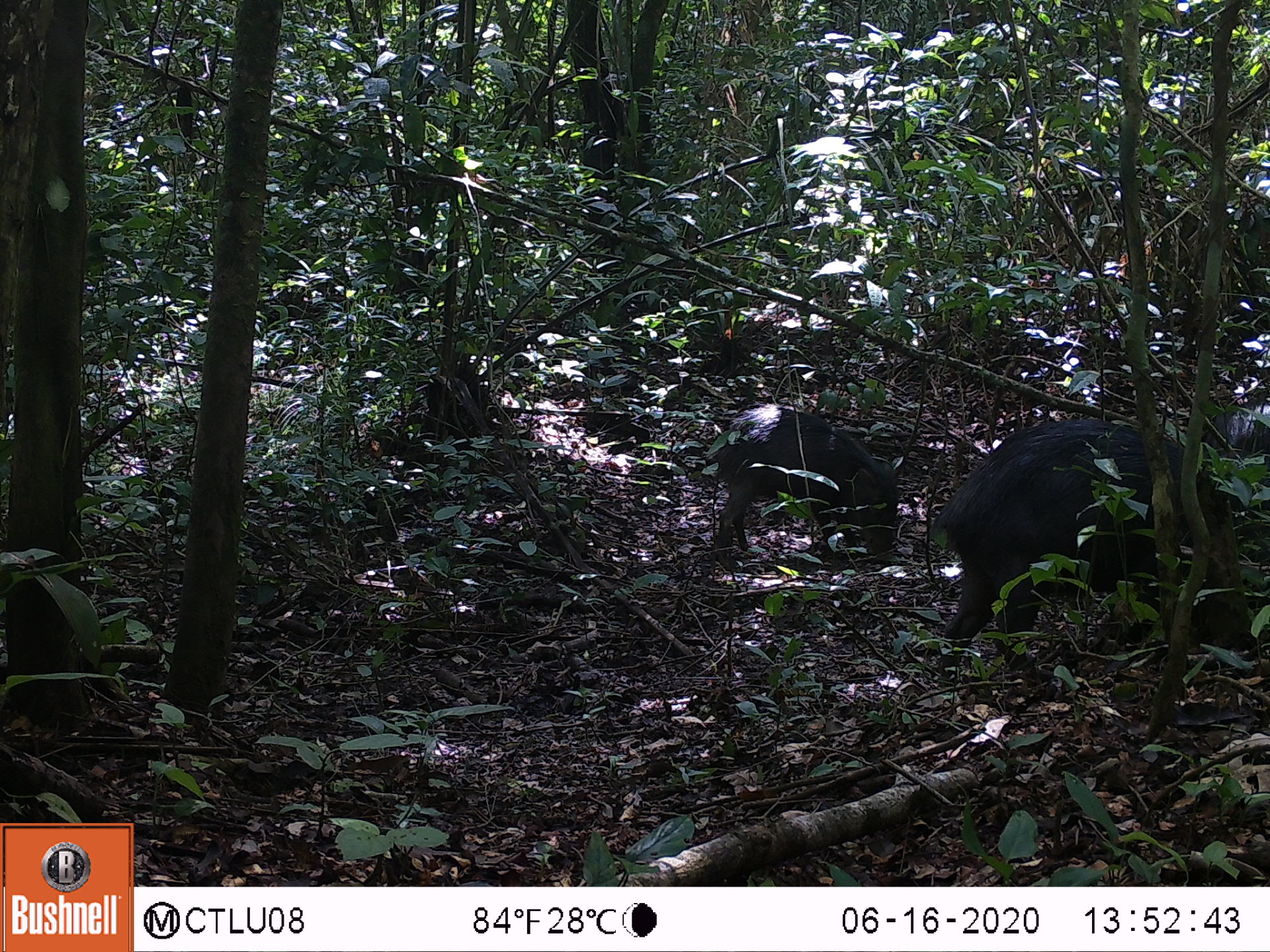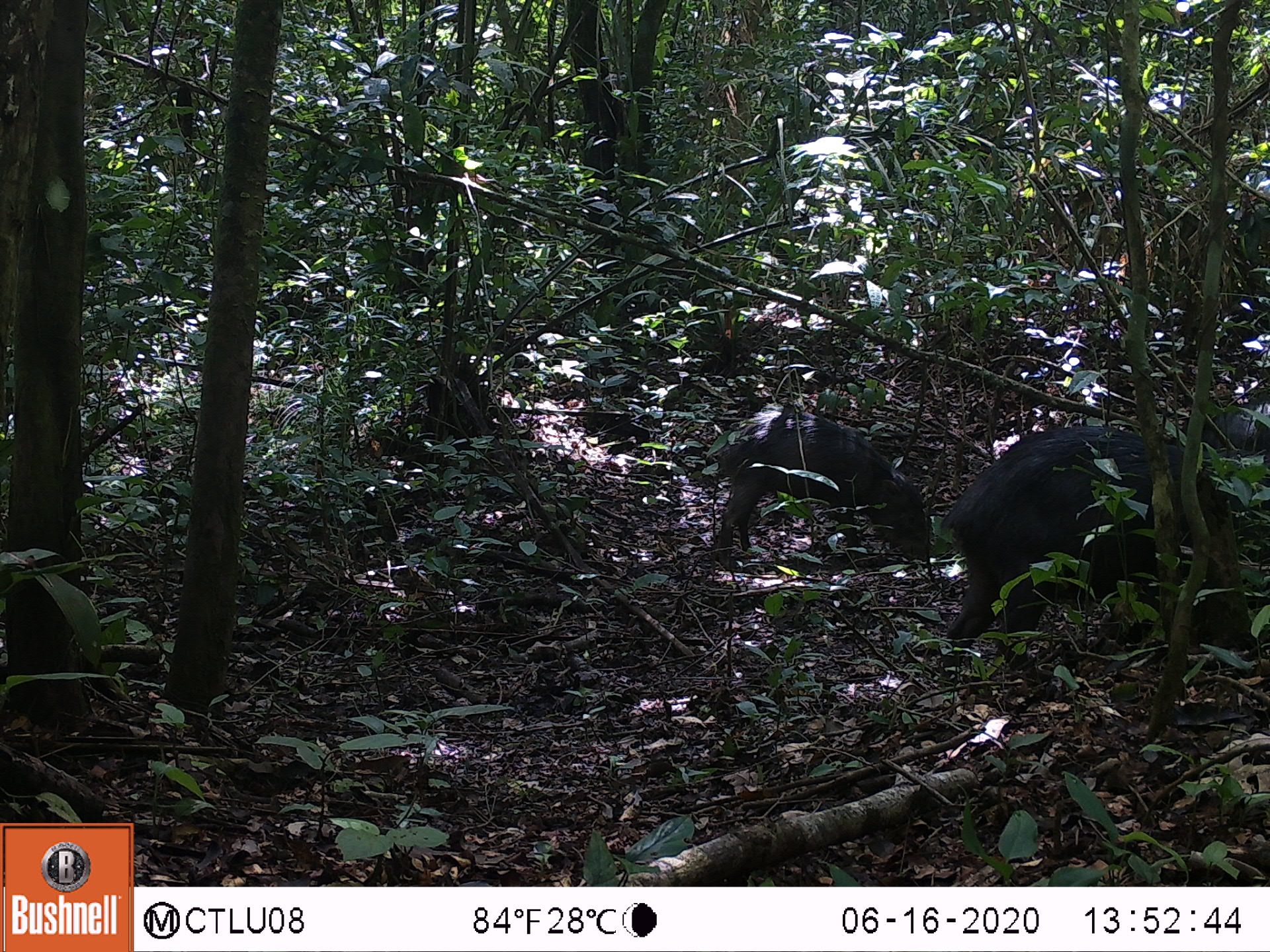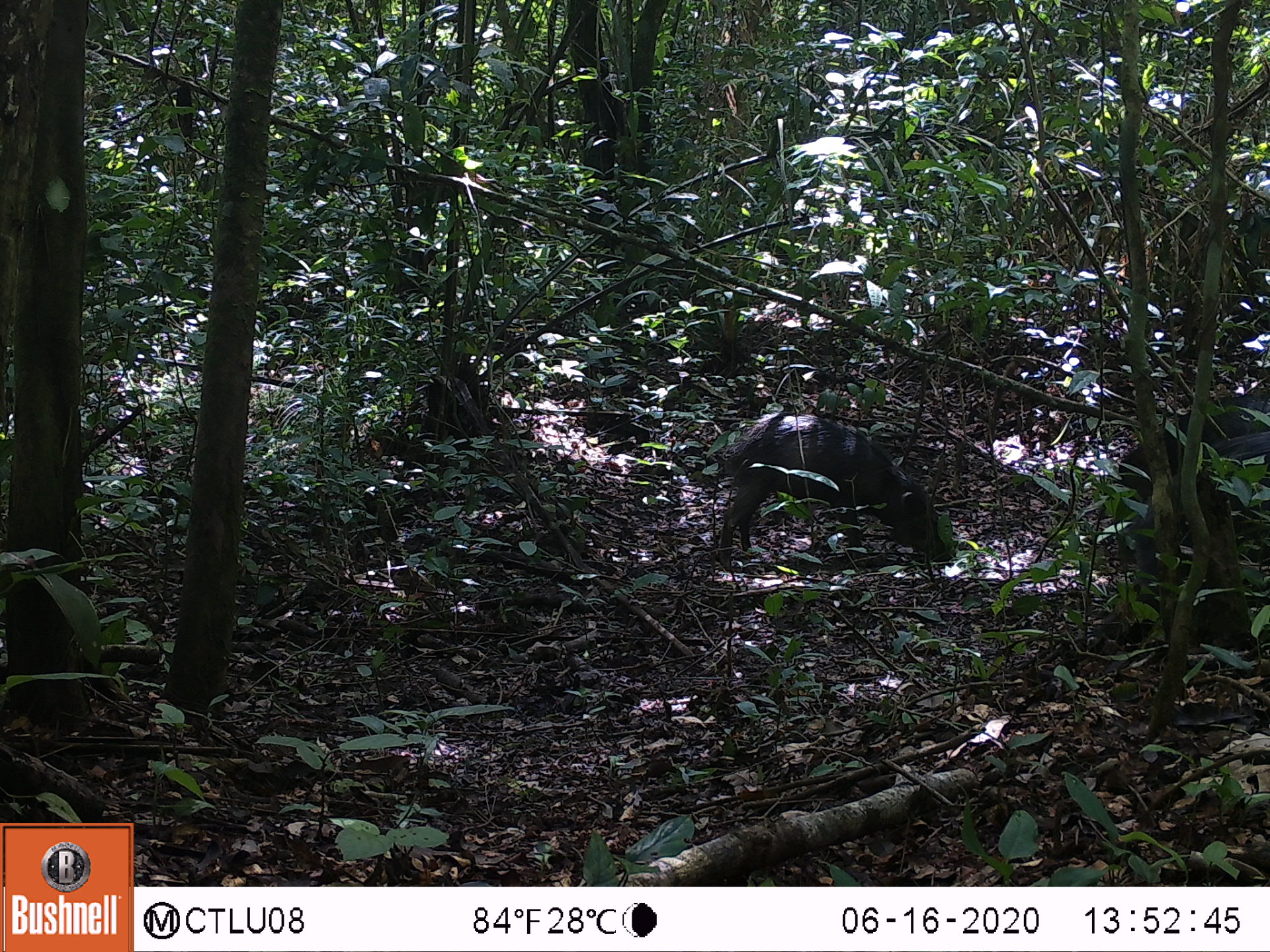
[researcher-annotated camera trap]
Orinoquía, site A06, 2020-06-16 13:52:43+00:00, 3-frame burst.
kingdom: Animalia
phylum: Chordata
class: Mammalia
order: Artiodactyla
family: Tayassuidae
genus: Tayassu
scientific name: Tayassu pecari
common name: white-lipped peccary